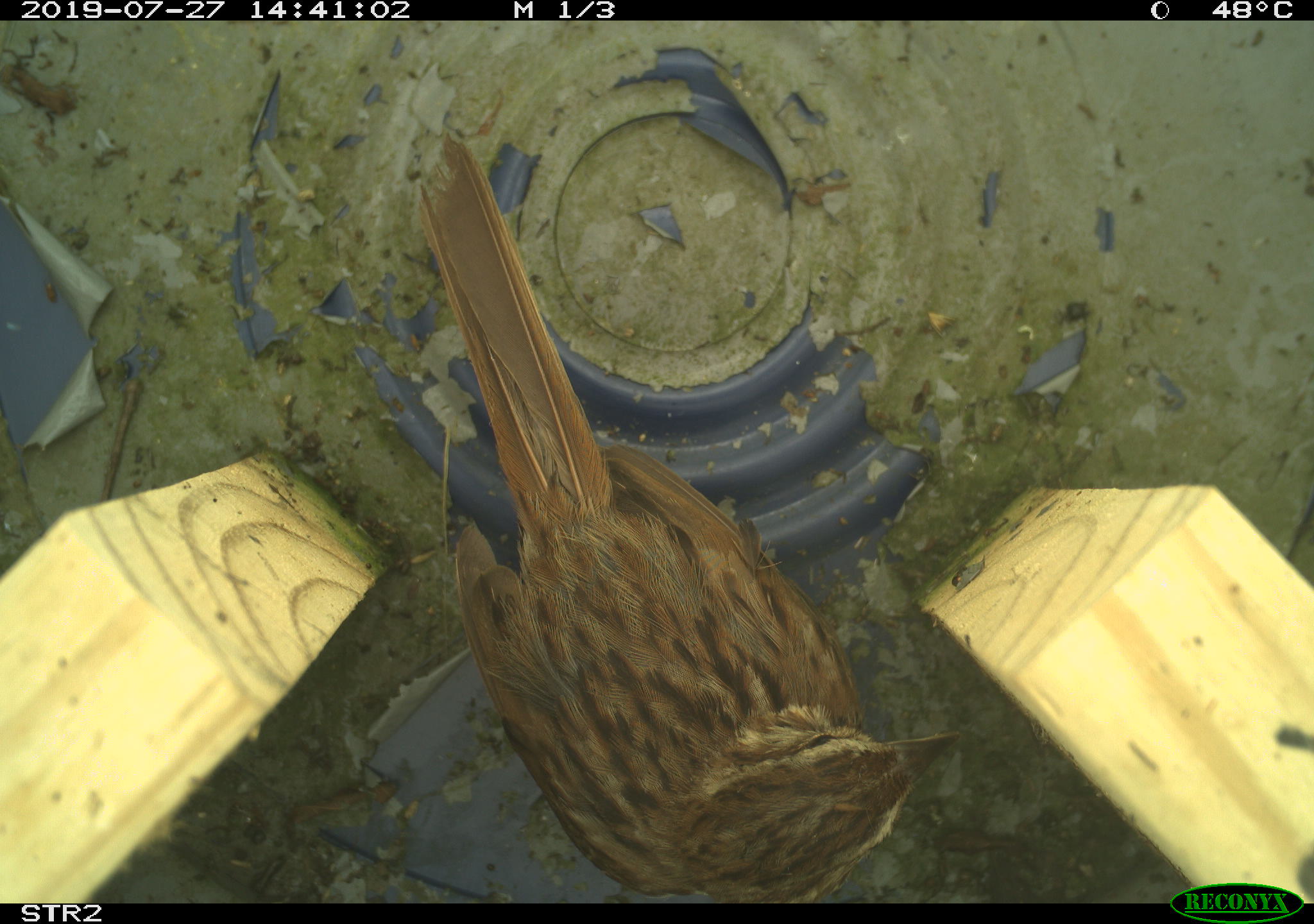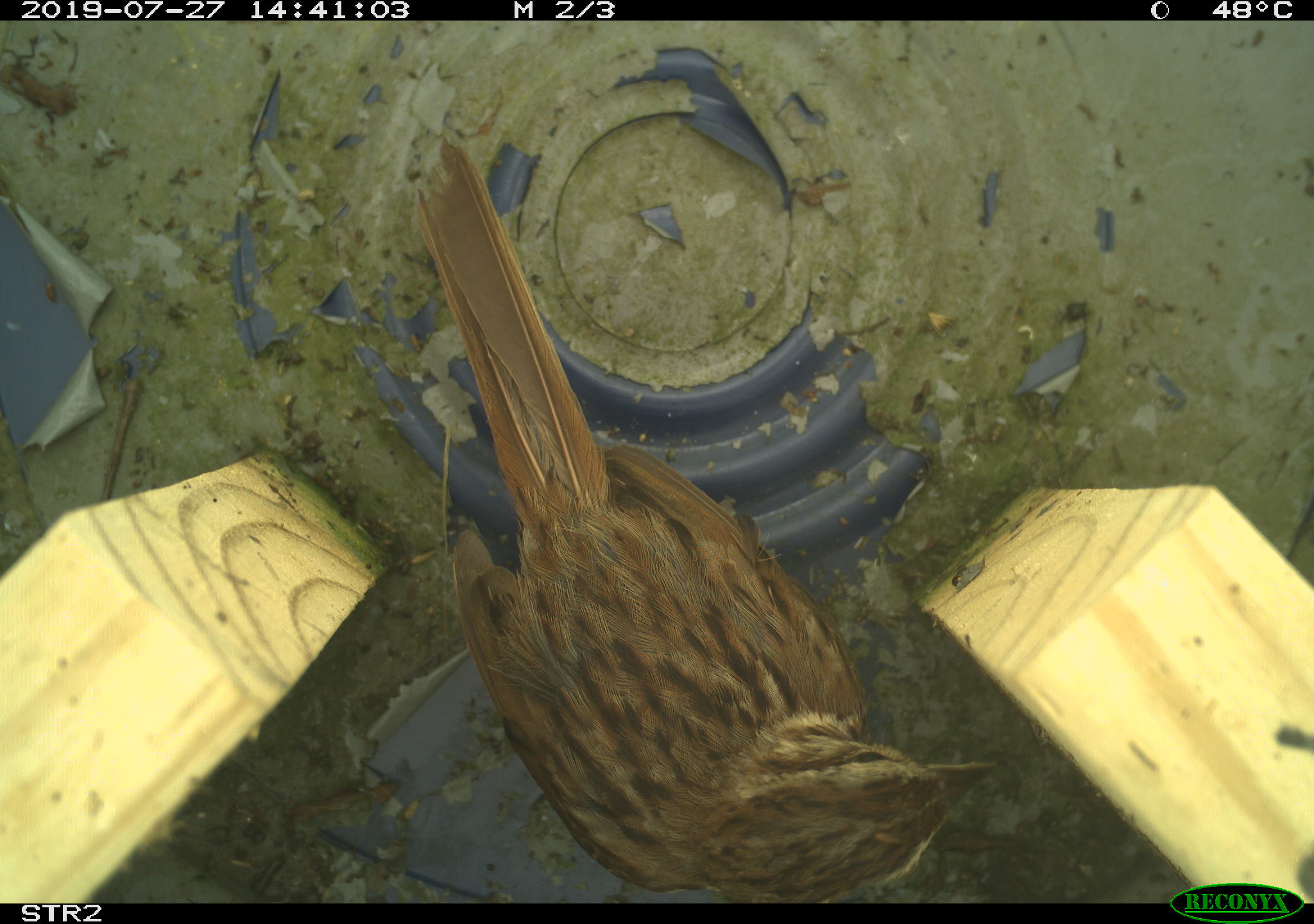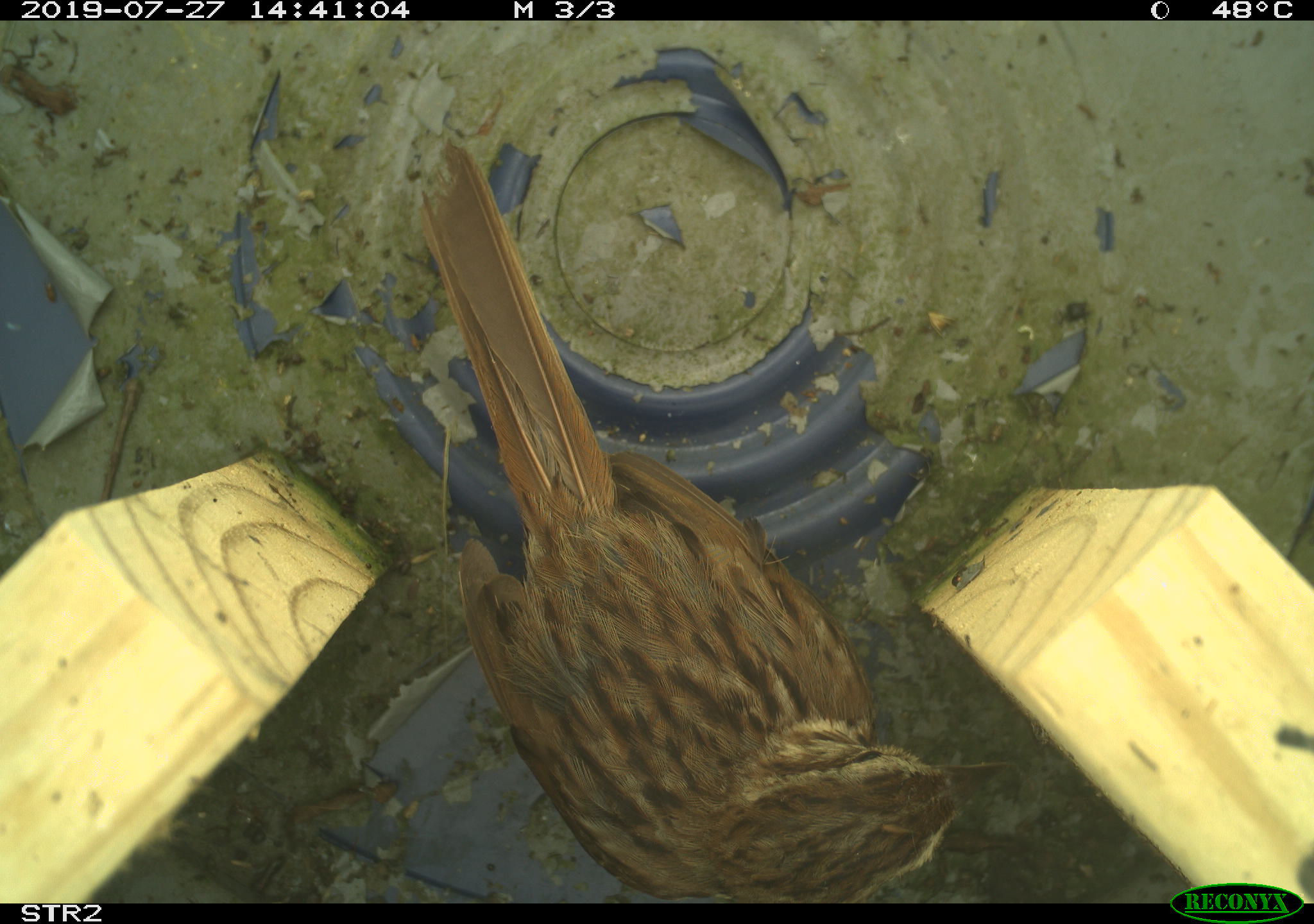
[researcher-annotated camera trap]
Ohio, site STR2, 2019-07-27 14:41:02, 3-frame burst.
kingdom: Animalia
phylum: Chordata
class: Aves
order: Passeriformes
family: Passerellidae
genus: Melospiza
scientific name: Melospiza melodia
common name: song sparrow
Song sparrow (Melospiza melodia).